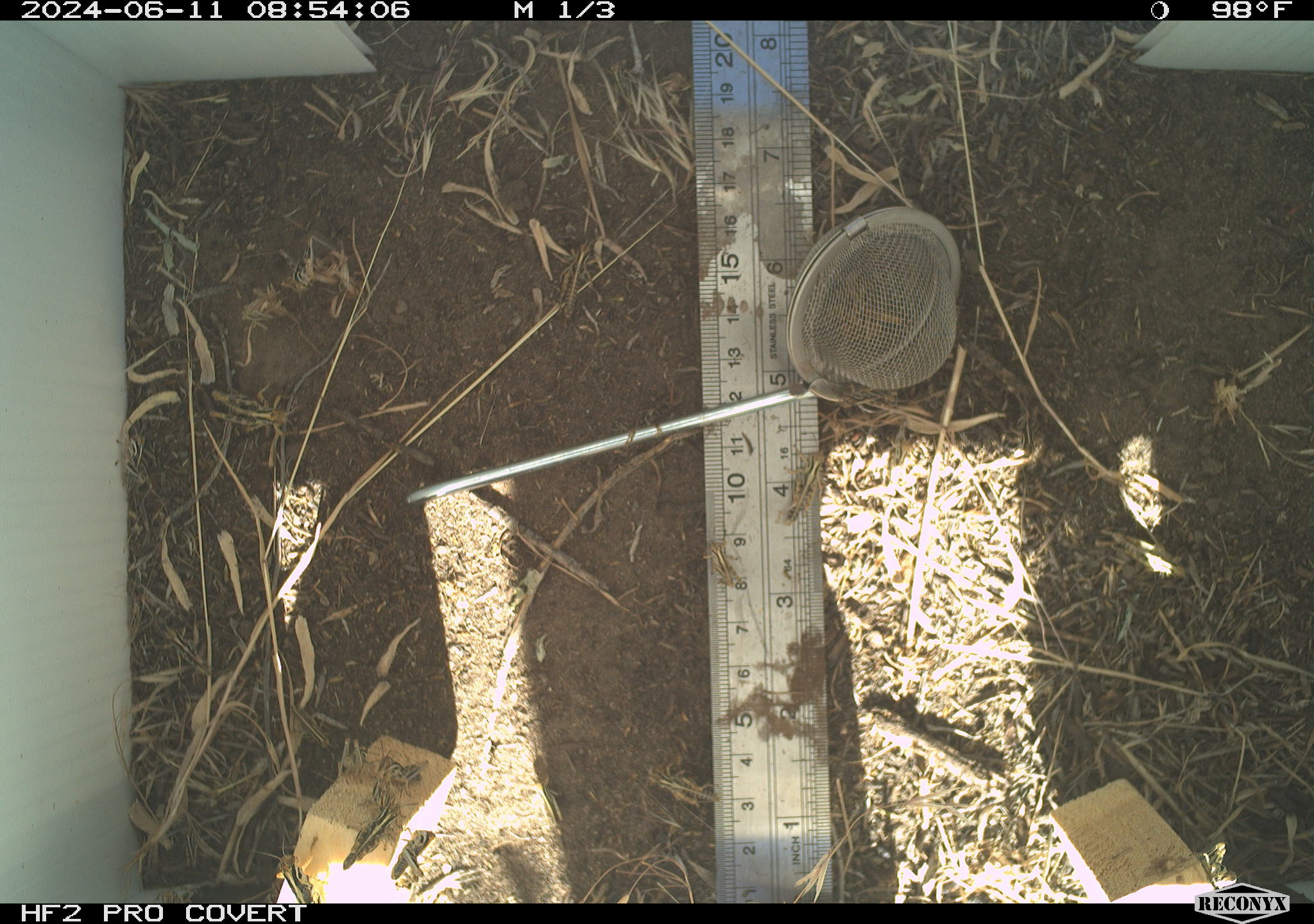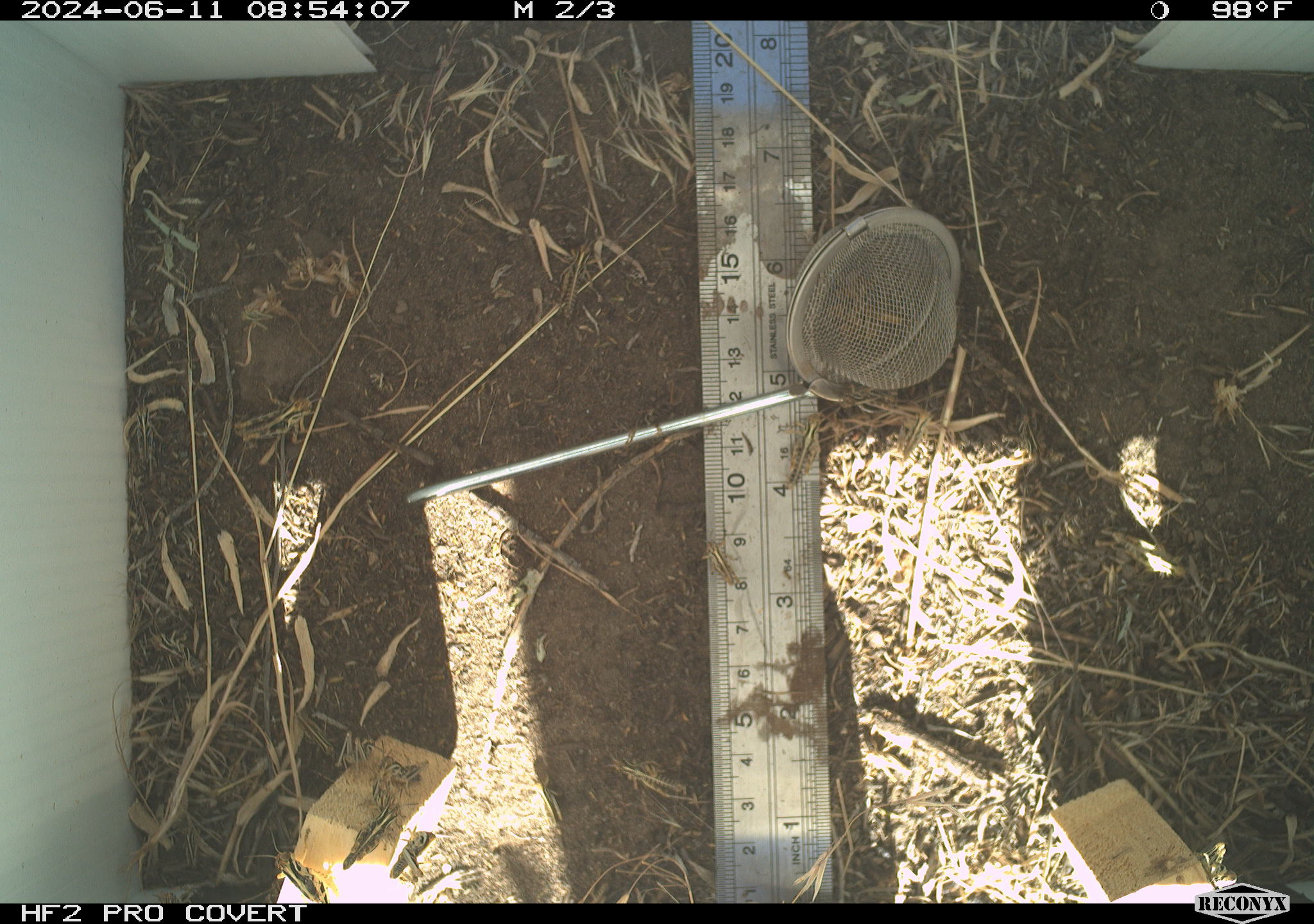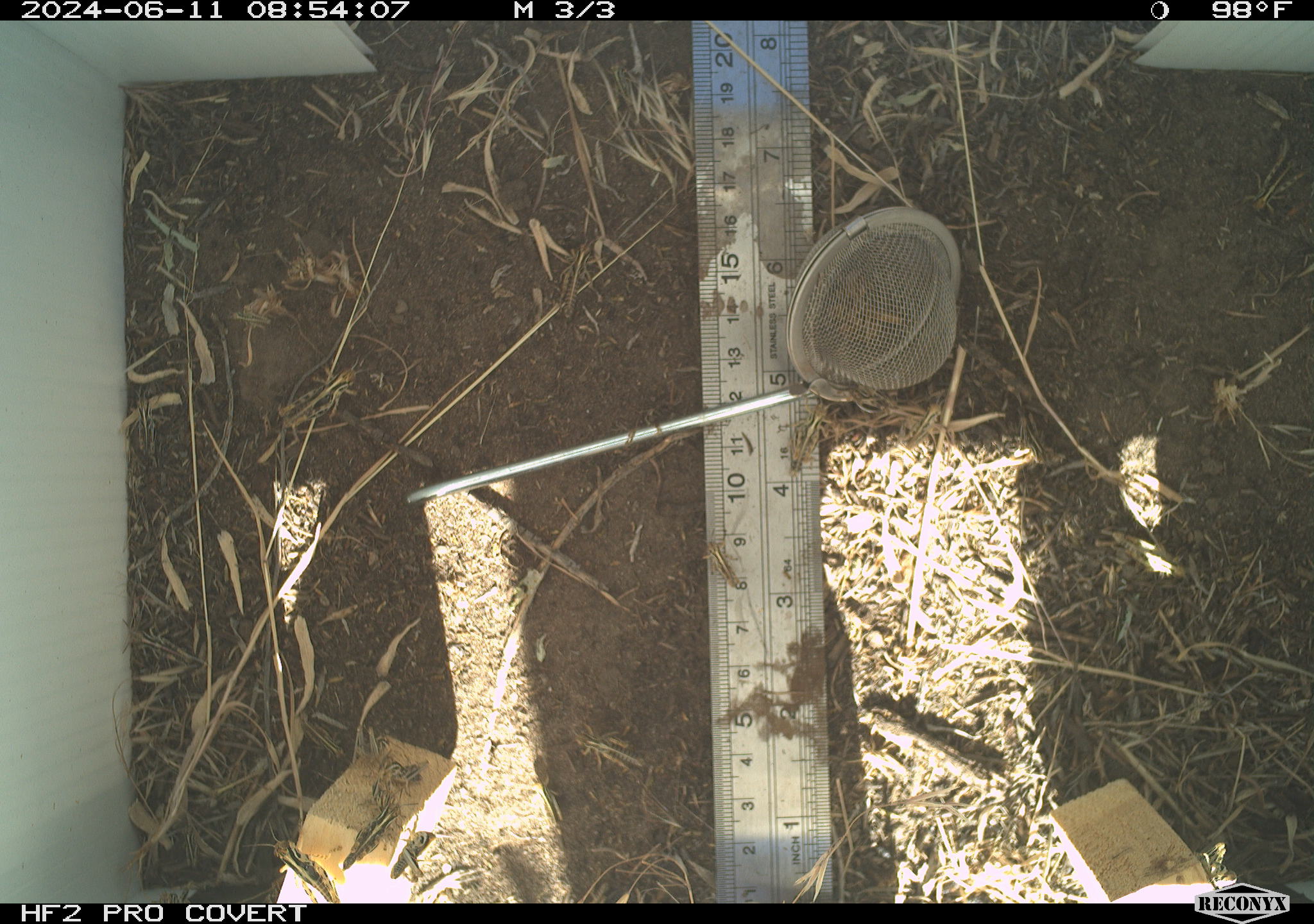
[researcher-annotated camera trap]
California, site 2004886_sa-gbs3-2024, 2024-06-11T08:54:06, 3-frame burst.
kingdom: Animalia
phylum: Arthropoda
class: Insecta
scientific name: Insecta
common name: insect